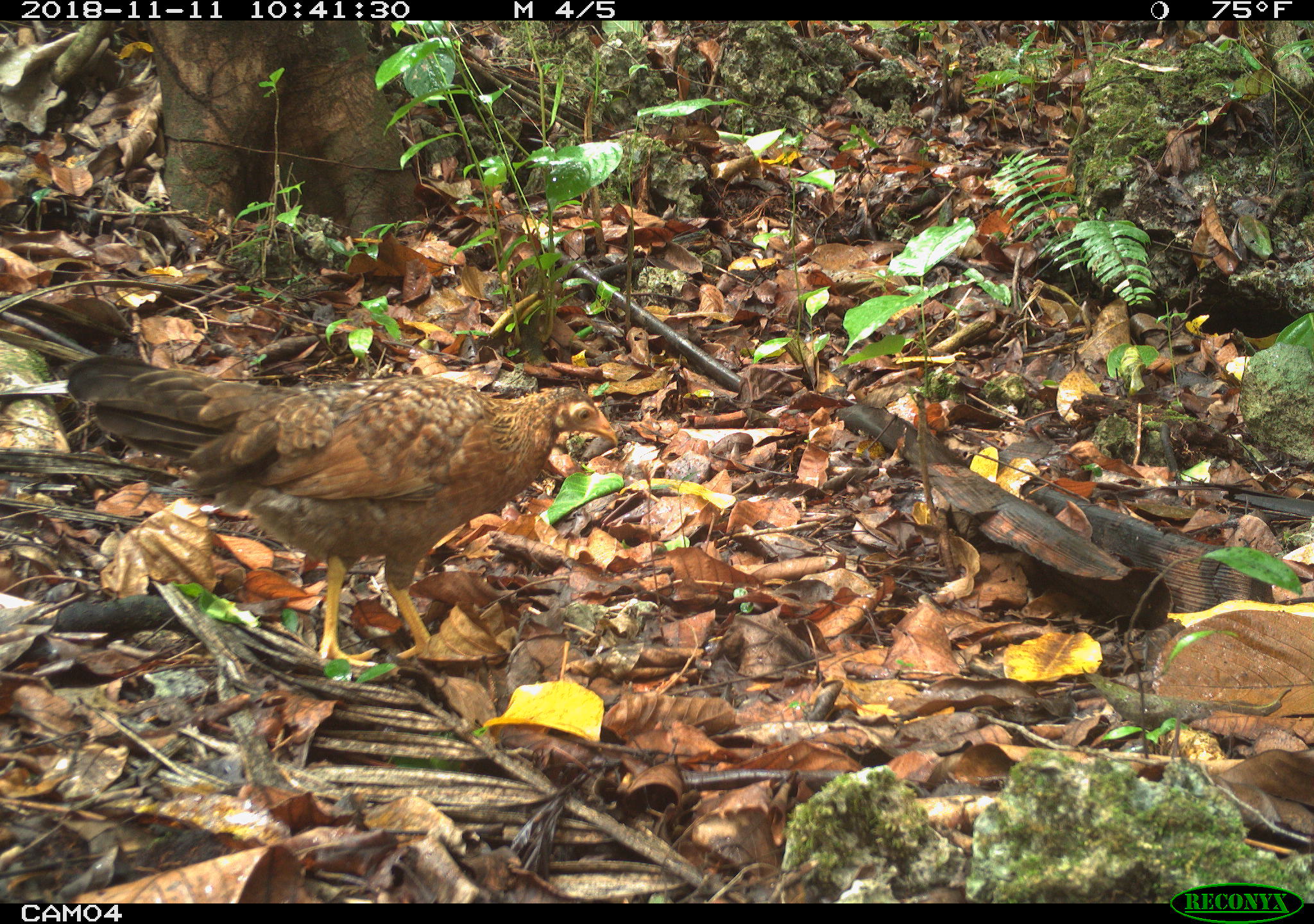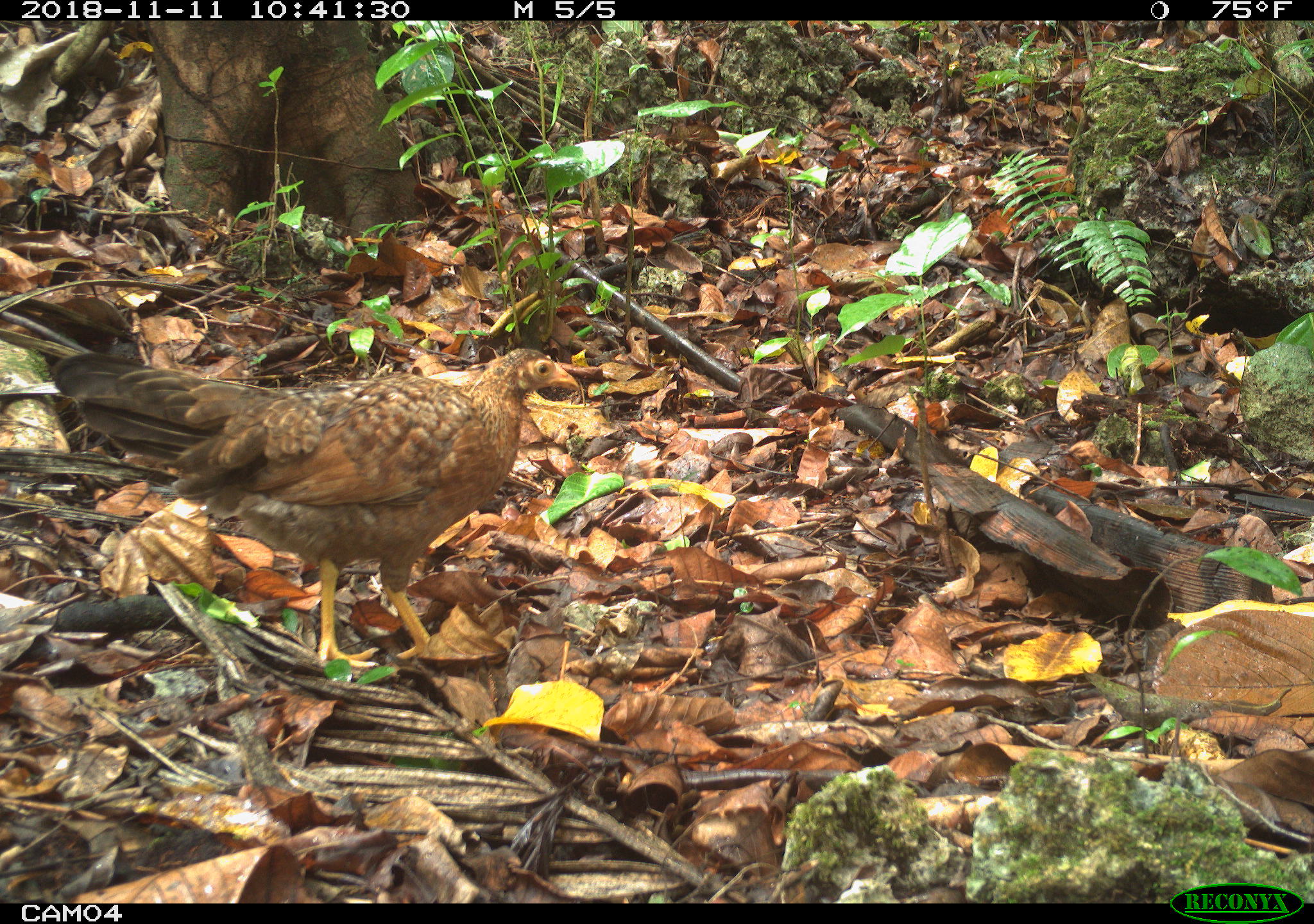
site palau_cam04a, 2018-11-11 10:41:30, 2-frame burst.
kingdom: Animalia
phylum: Chordata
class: Aves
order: Galliformes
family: Phasianidae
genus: Gallus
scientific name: Gallus gallus domesticus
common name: domestic chicken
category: chicken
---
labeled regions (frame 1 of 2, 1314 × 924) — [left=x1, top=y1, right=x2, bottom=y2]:
chicken: [left=42, top=330, right=633, bottom=680]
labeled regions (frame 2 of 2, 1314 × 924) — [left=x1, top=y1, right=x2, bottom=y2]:
chicken: [left=28, top=336, right=584, bottom=676]